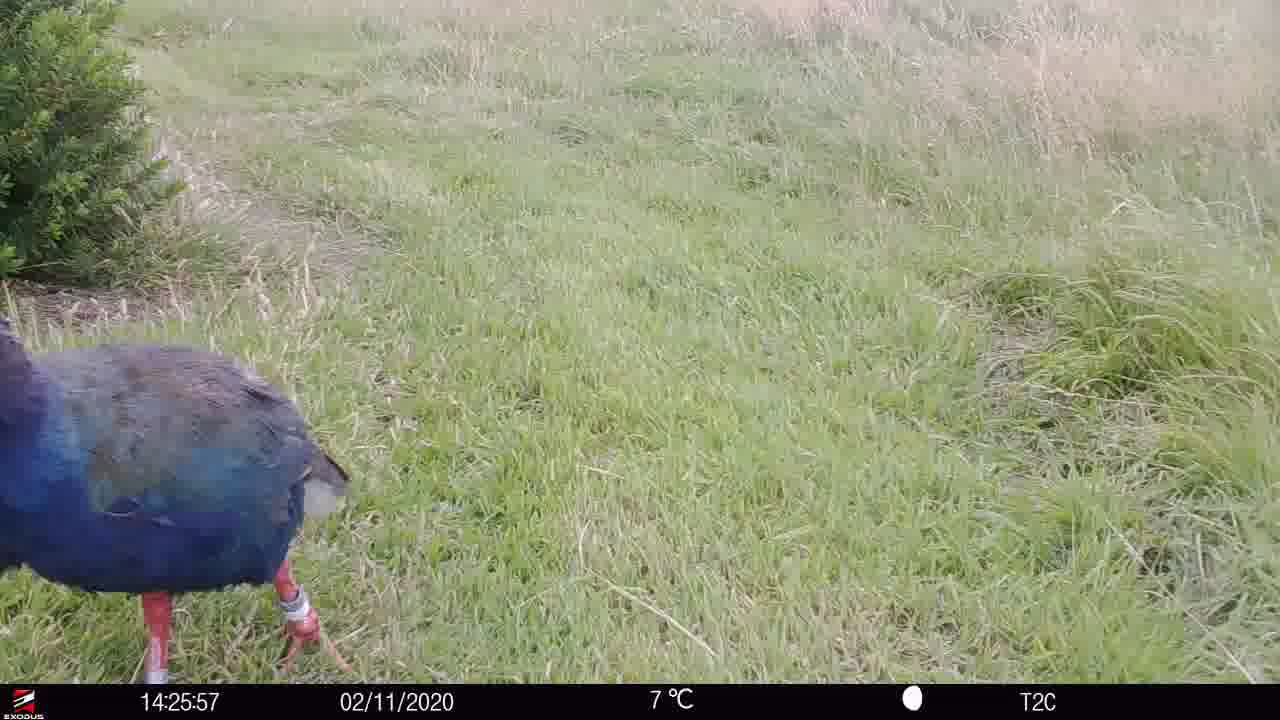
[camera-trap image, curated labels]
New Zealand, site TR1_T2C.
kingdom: Animalia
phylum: Chordata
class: Aves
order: Gruiformes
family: Rallidae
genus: Porphyrio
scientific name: Porphyrio mantelli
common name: takahe